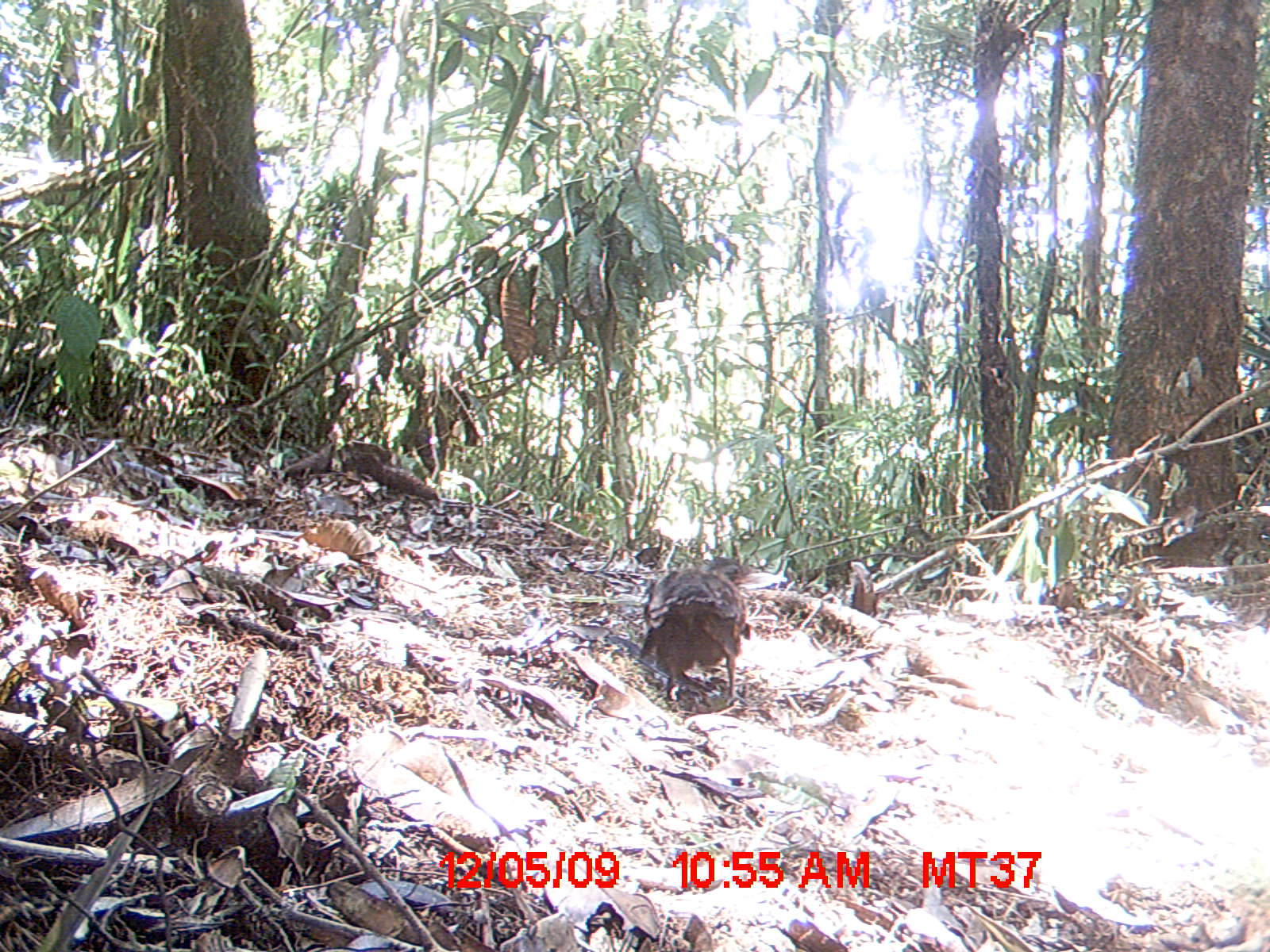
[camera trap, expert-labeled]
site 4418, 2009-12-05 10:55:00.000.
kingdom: Animalia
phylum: Chordata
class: Aves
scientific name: Aves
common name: bird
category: unknown bird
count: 1